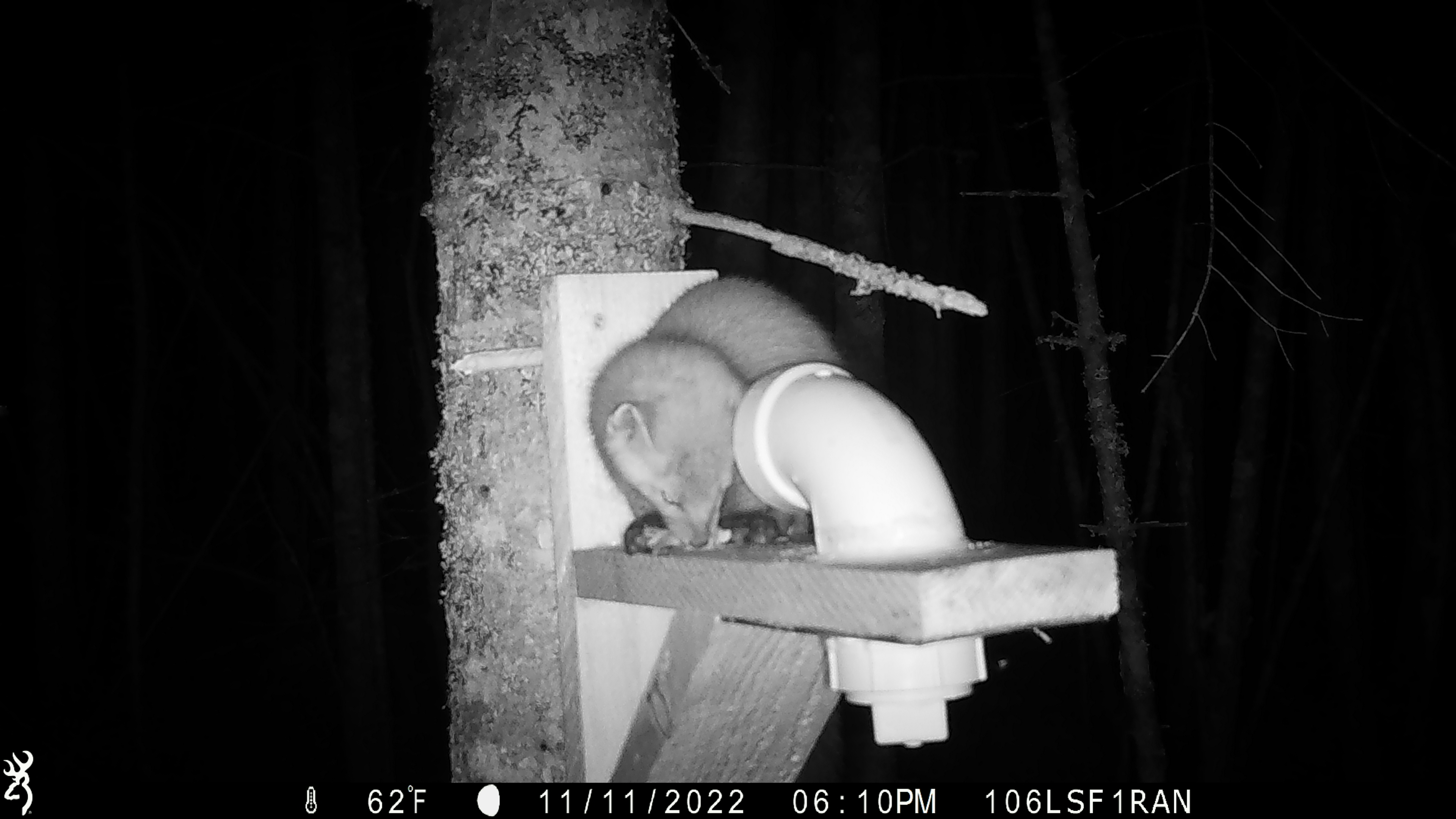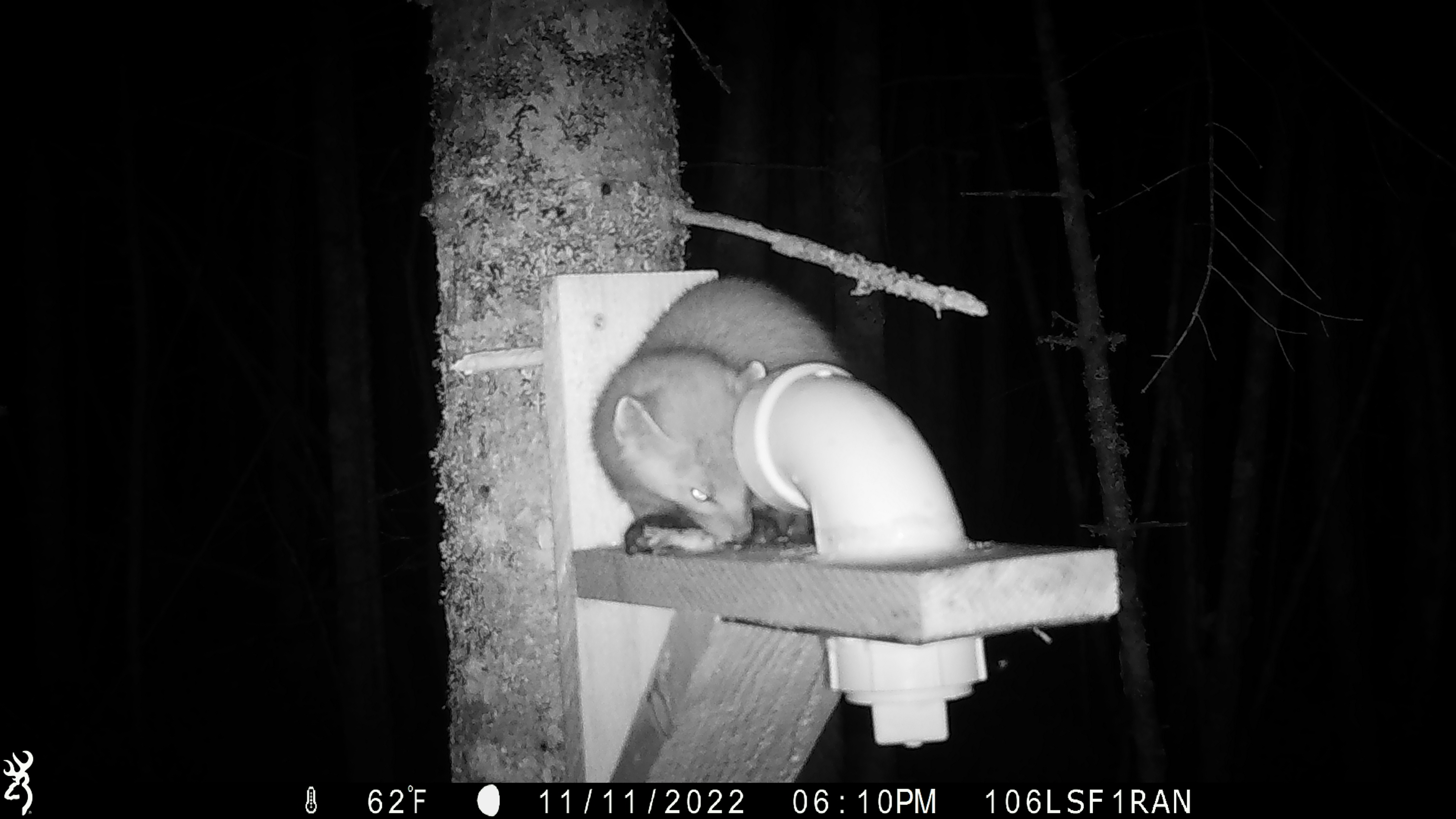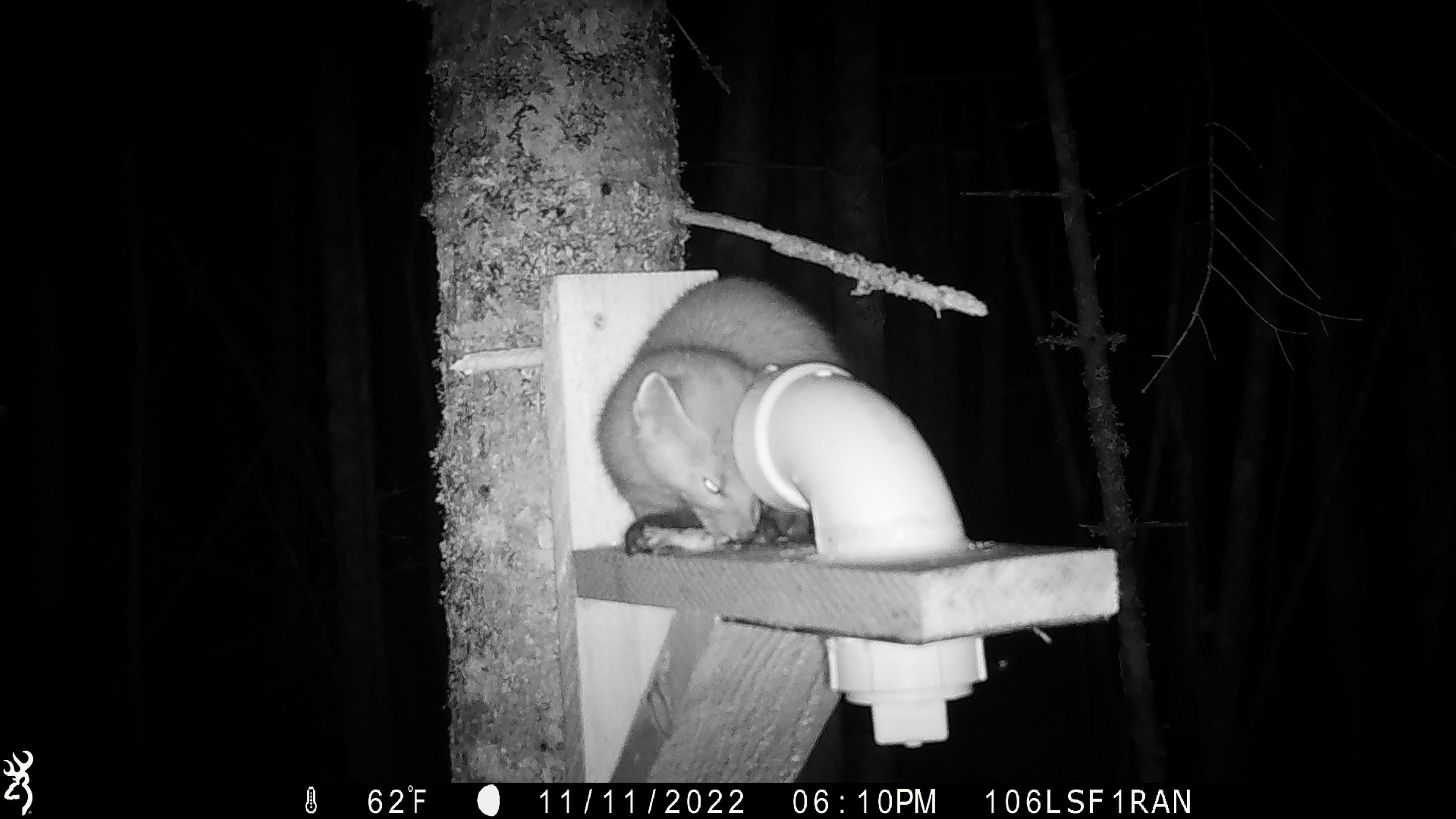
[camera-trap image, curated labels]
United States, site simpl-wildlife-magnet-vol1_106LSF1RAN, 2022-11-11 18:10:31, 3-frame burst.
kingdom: Animalia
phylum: Chordata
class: Mammalia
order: Carnivora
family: Mustelidae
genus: Martes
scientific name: Martes americana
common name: american marten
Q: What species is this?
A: American marten (Martes americana).